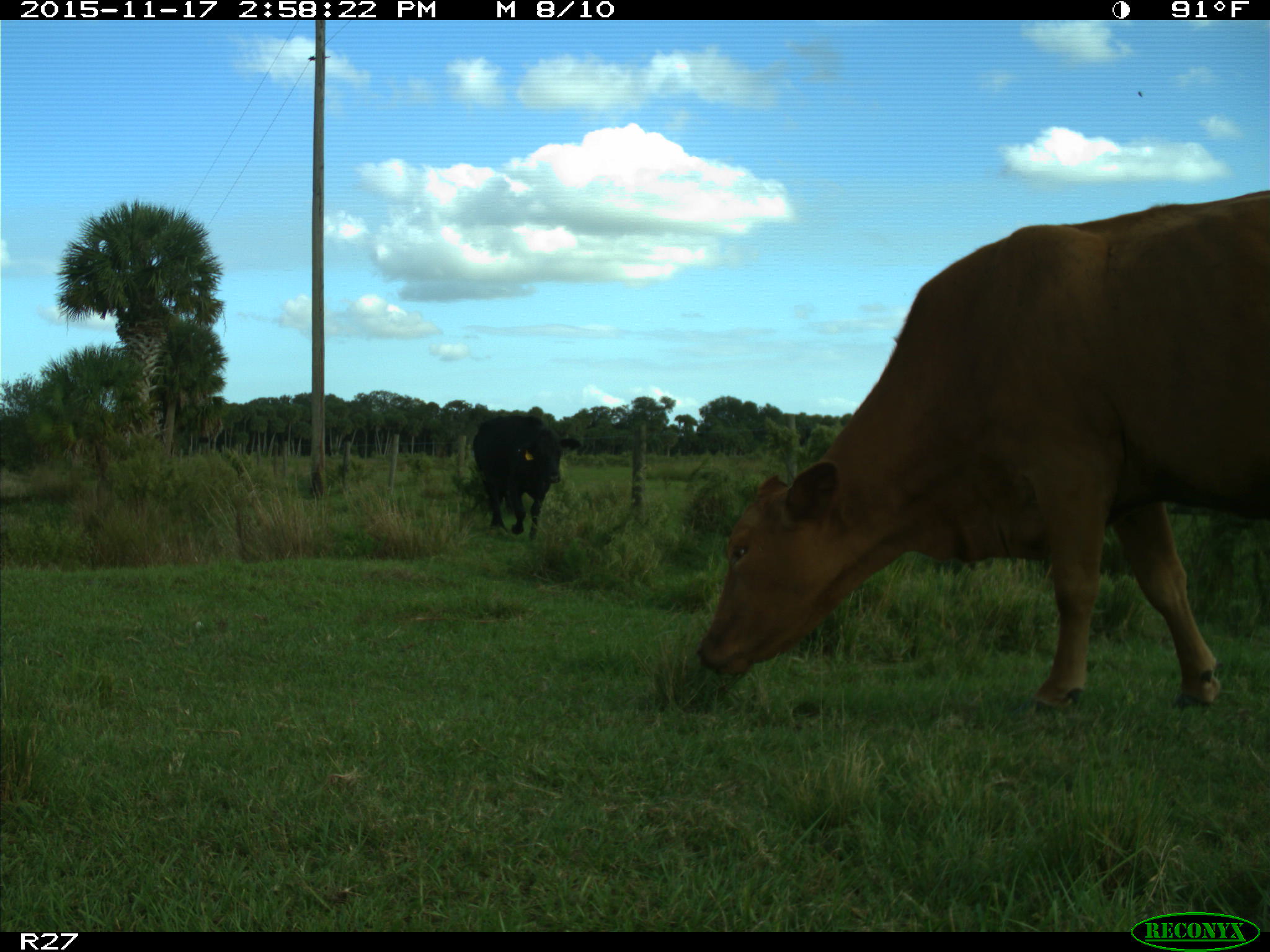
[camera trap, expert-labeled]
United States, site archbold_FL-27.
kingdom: Animalia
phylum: Chordata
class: Mammalia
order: Artiodactyla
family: Bovidae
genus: Bos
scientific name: Bos taurus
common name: domestic cow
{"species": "Bos taurus (domestic cow)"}